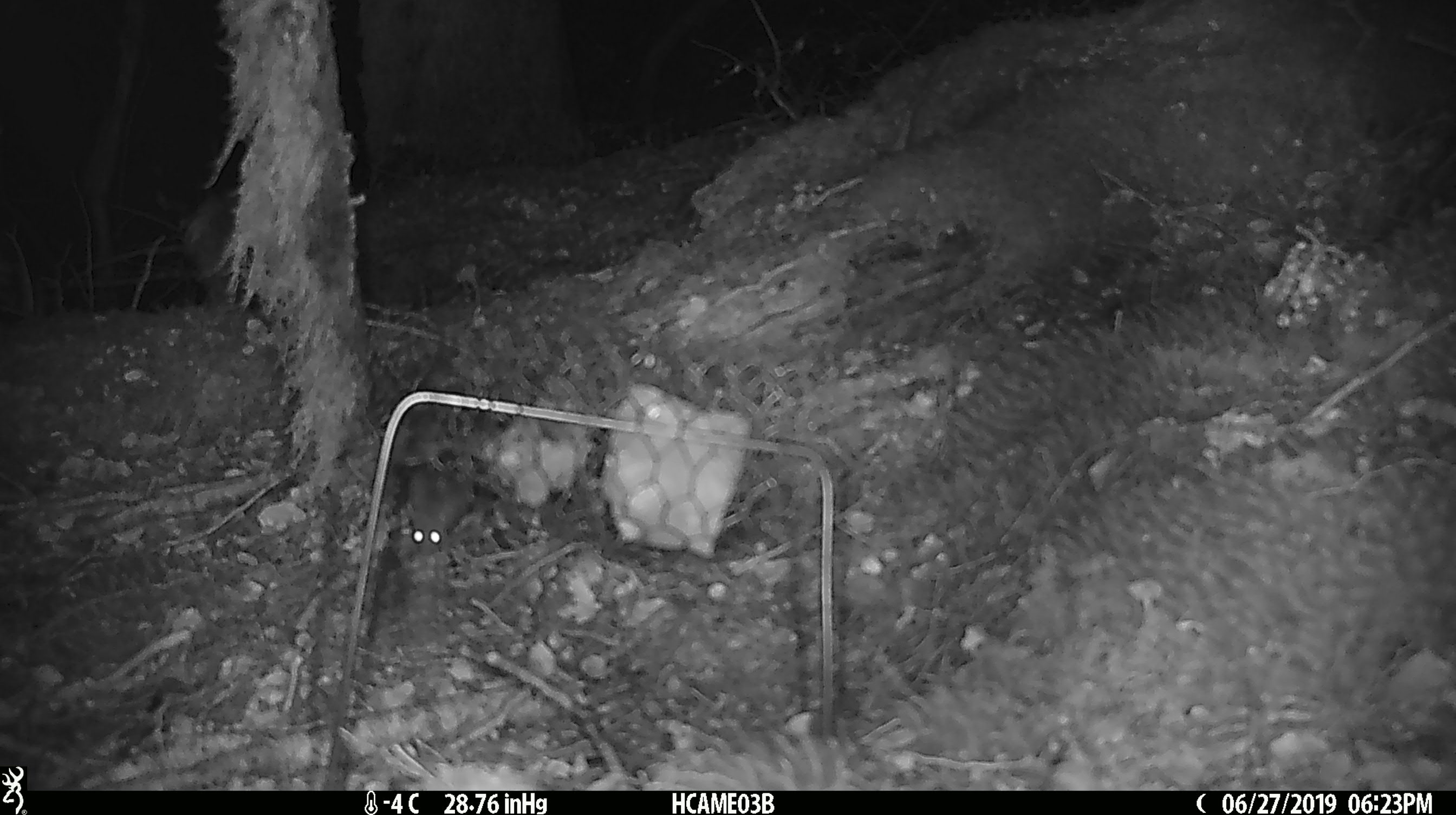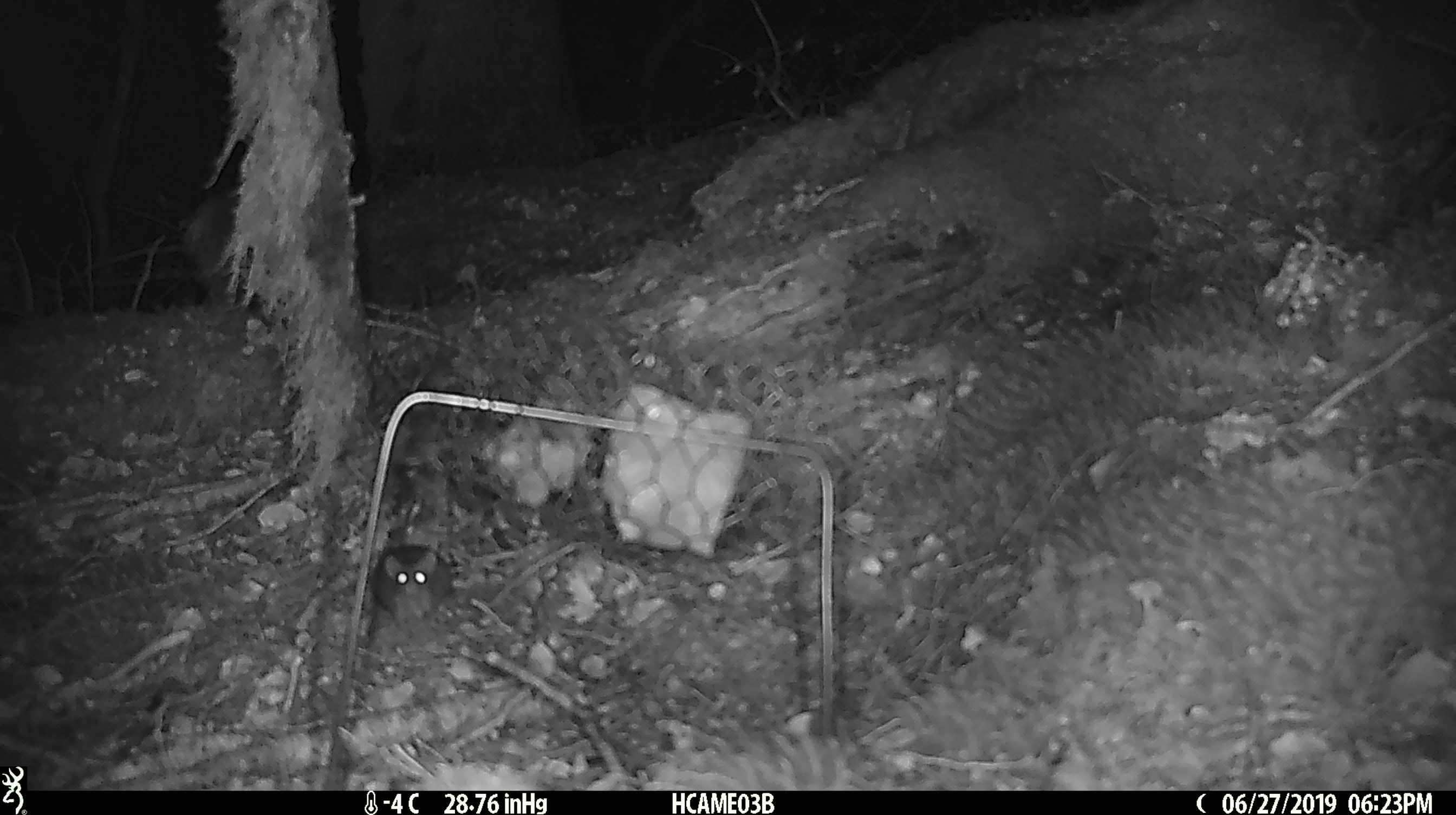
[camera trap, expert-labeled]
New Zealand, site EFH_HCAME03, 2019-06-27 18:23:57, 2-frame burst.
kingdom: Animalia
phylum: Chordata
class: Mammalia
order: Rodentia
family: Muridae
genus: Mus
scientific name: Mus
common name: mouse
Mouse (Mus).